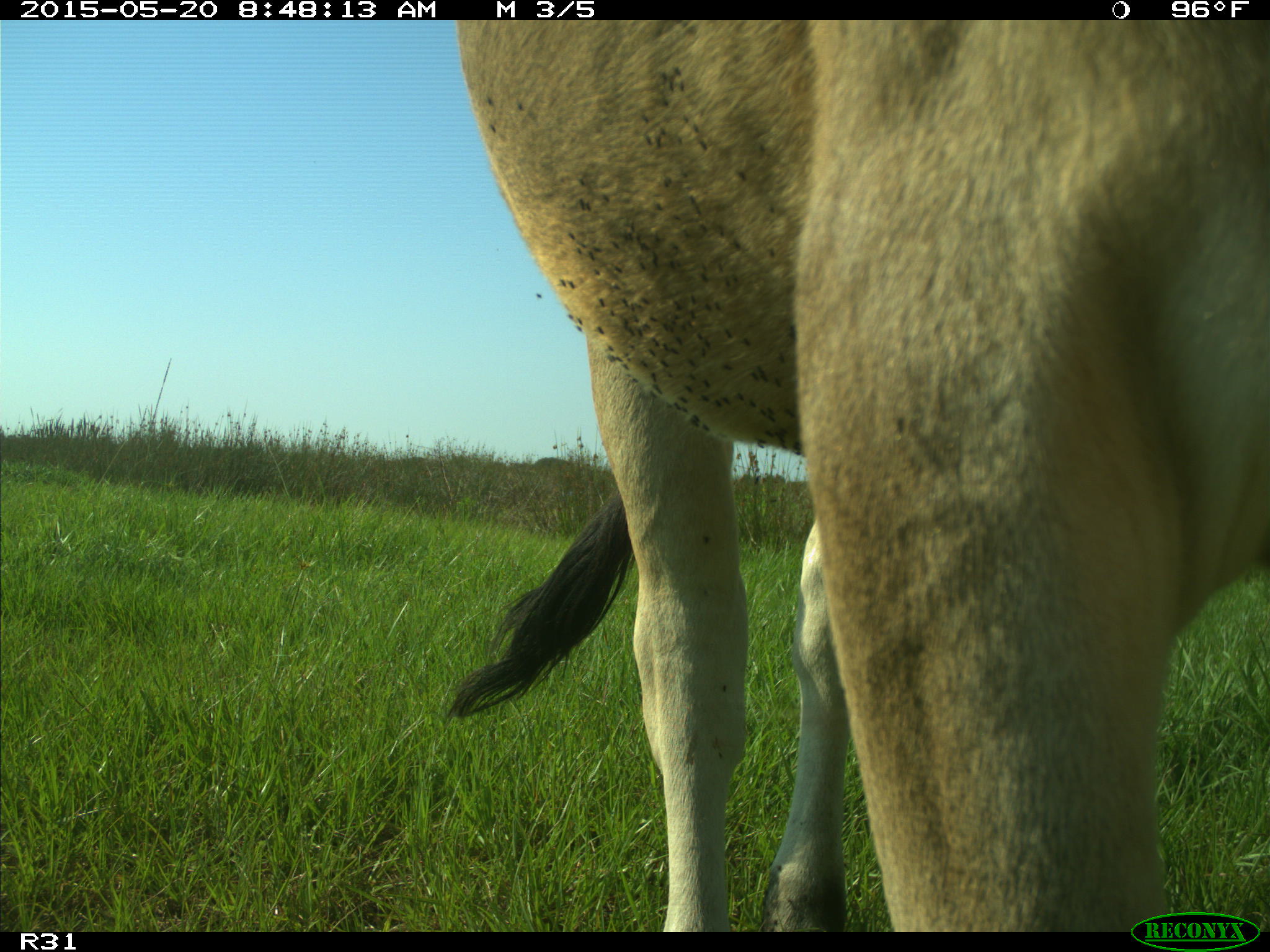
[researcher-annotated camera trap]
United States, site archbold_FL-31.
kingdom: Animalia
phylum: Chordata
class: Mammalia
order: Artiodactyla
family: Bovidae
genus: Bos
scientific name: Bos taurus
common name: domestic cow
Bos taurus (domestic cow).